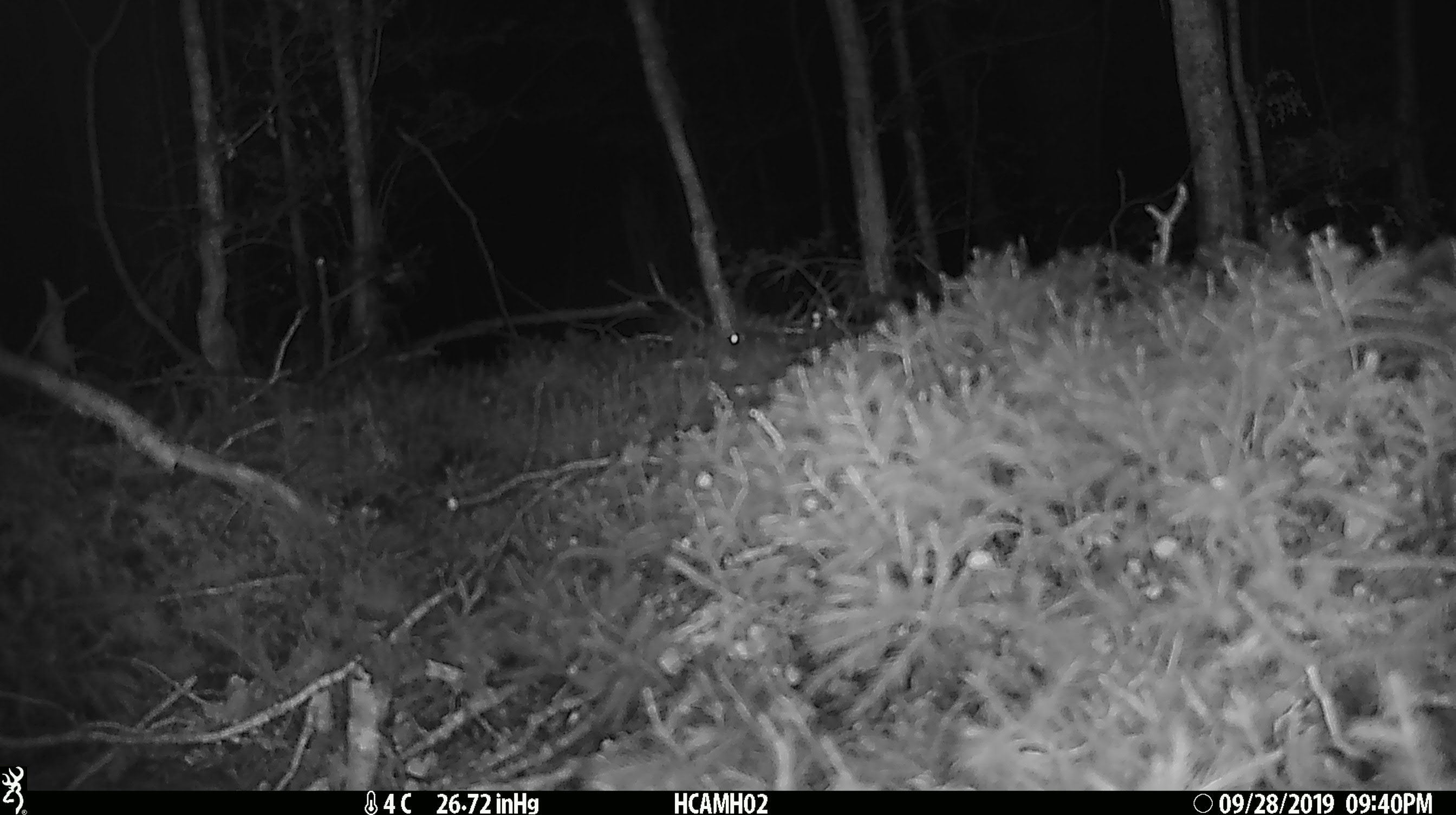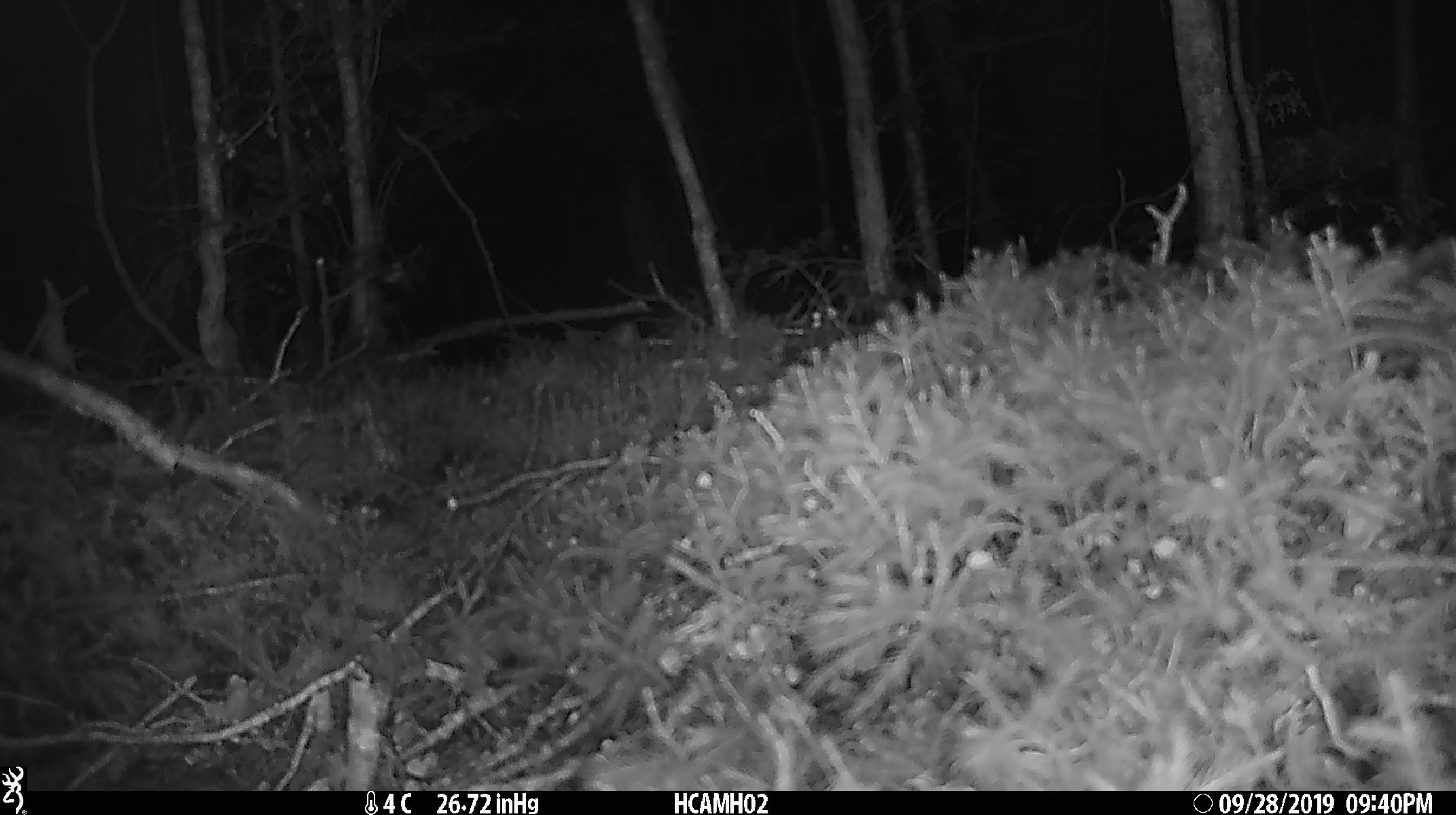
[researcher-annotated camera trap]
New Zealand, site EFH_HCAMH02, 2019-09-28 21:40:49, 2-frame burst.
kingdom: Animalia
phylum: Chordata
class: Mammalia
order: Rodentia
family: Muridae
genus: Mus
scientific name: Mus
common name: mouse